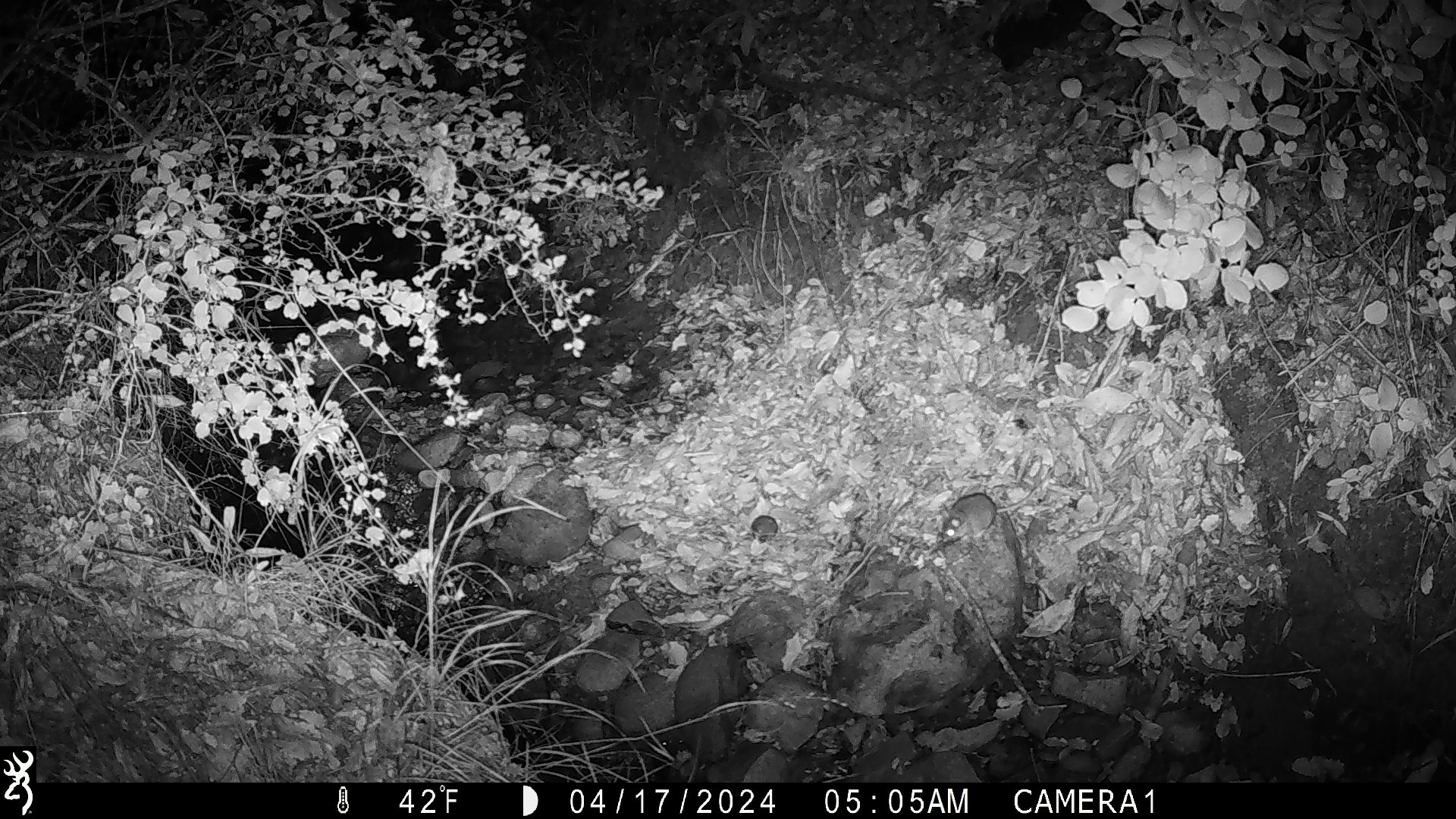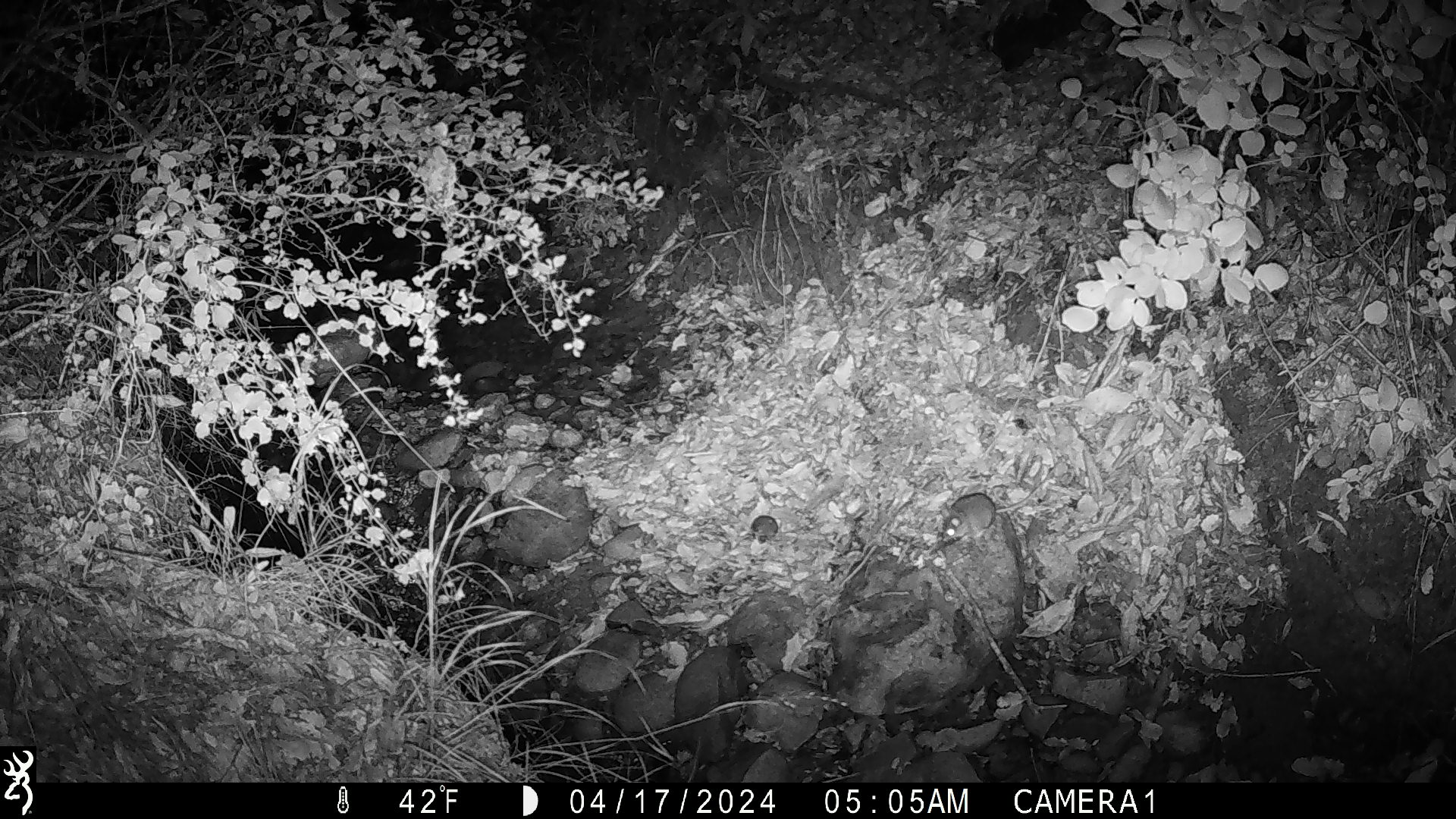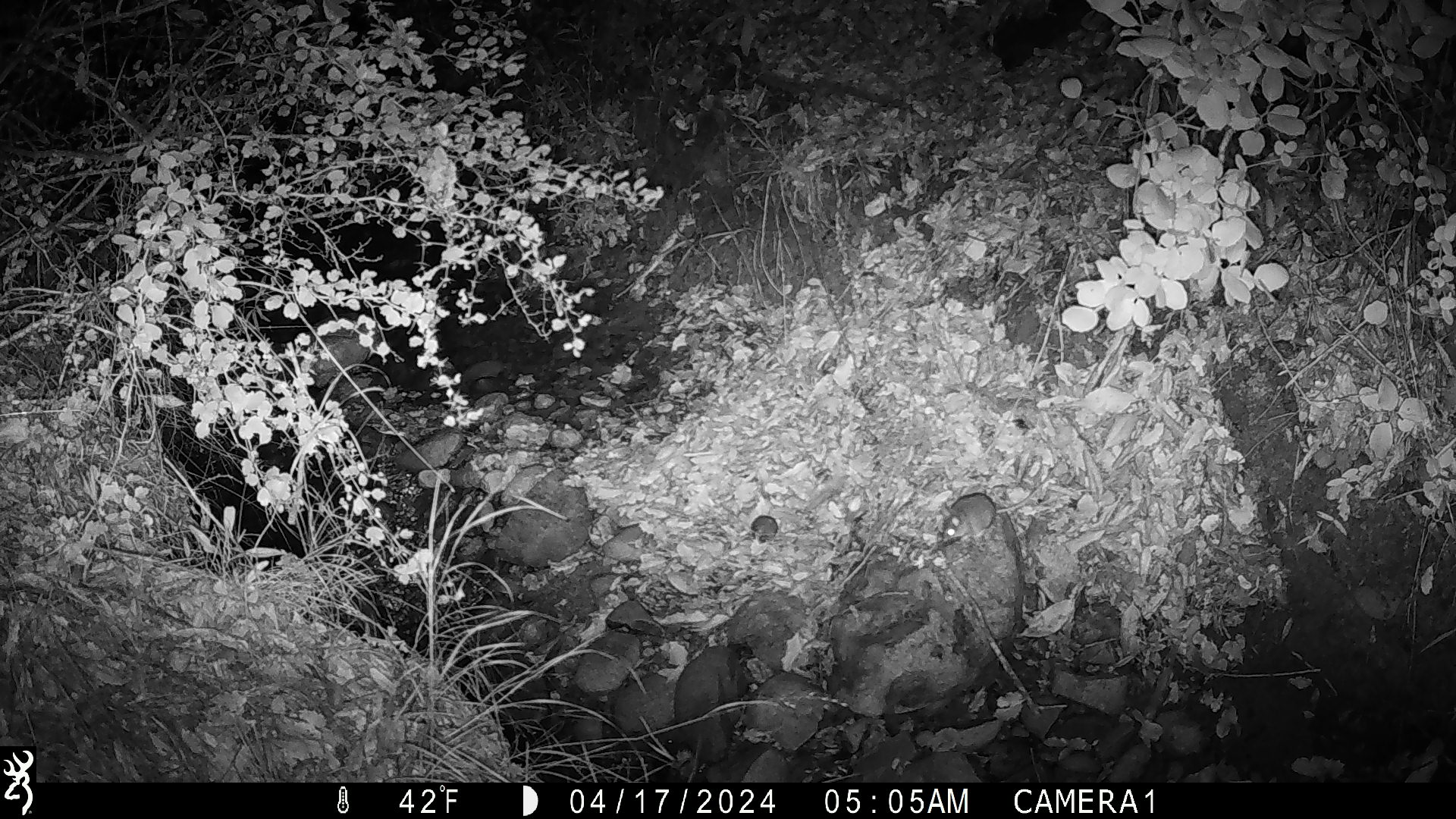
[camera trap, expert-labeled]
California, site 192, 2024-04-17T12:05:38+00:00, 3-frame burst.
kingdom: Animalia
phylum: Chordata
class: Mammalia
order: Rodentia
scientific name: Rodentia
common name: mouse or rat